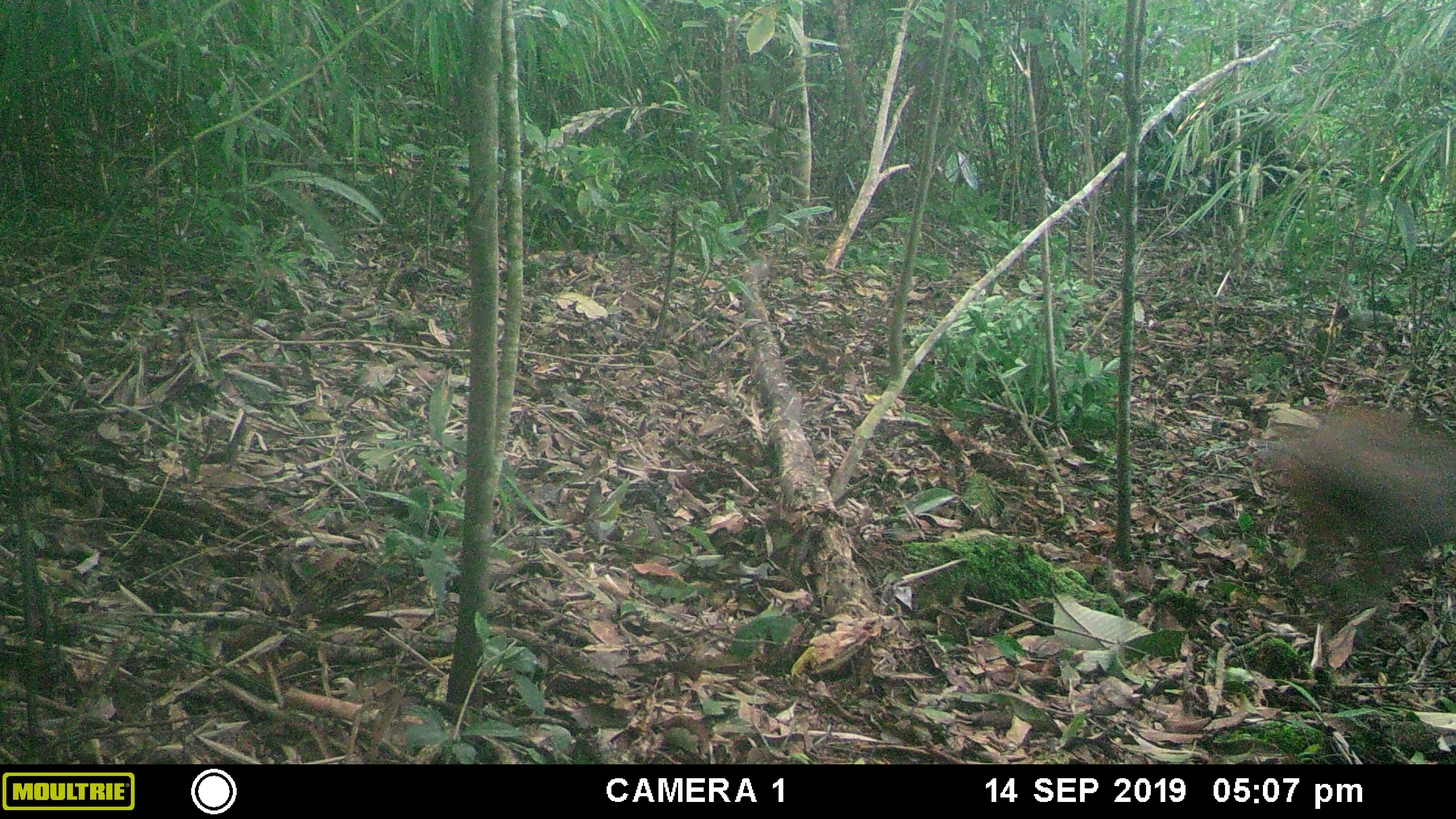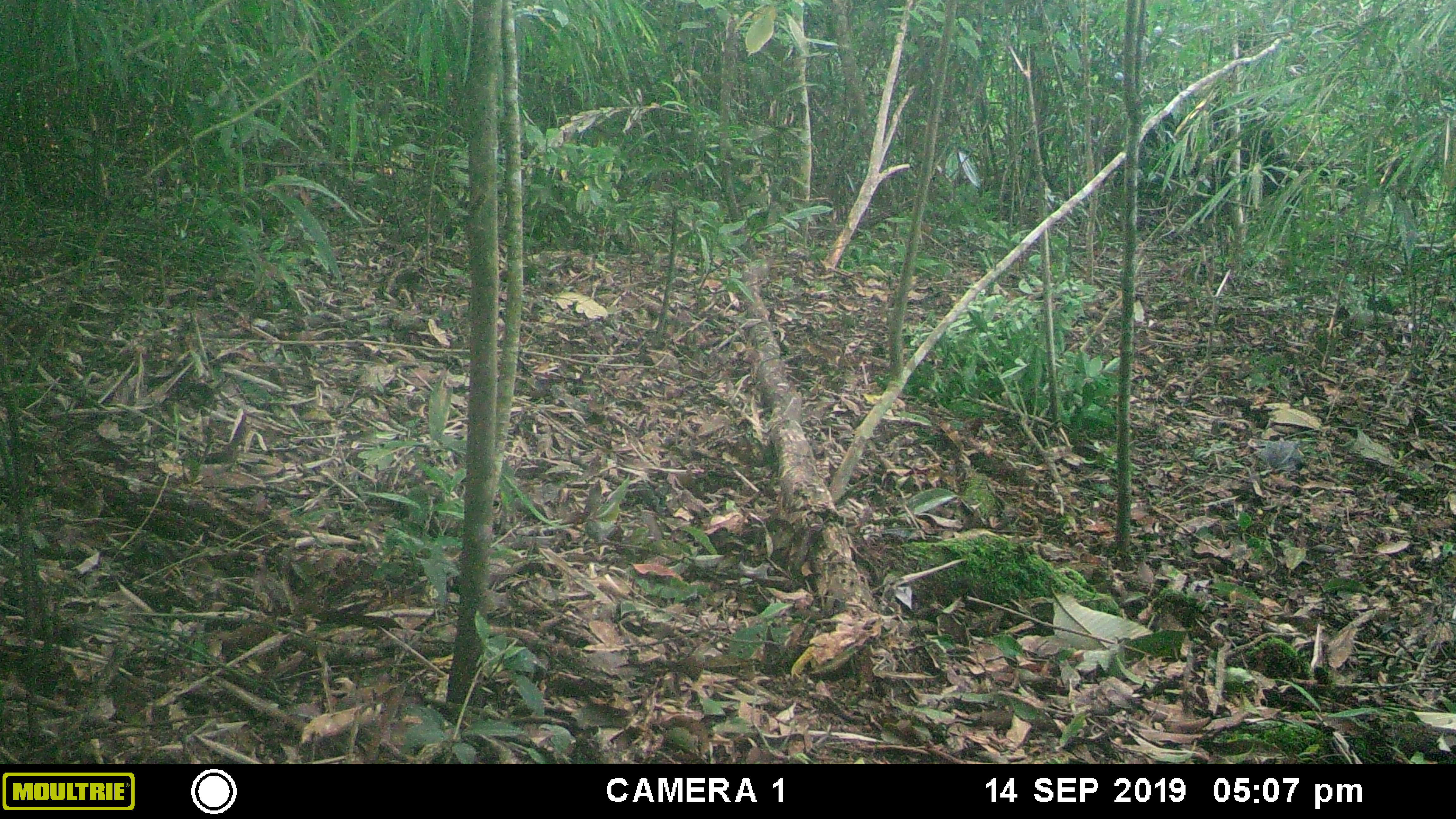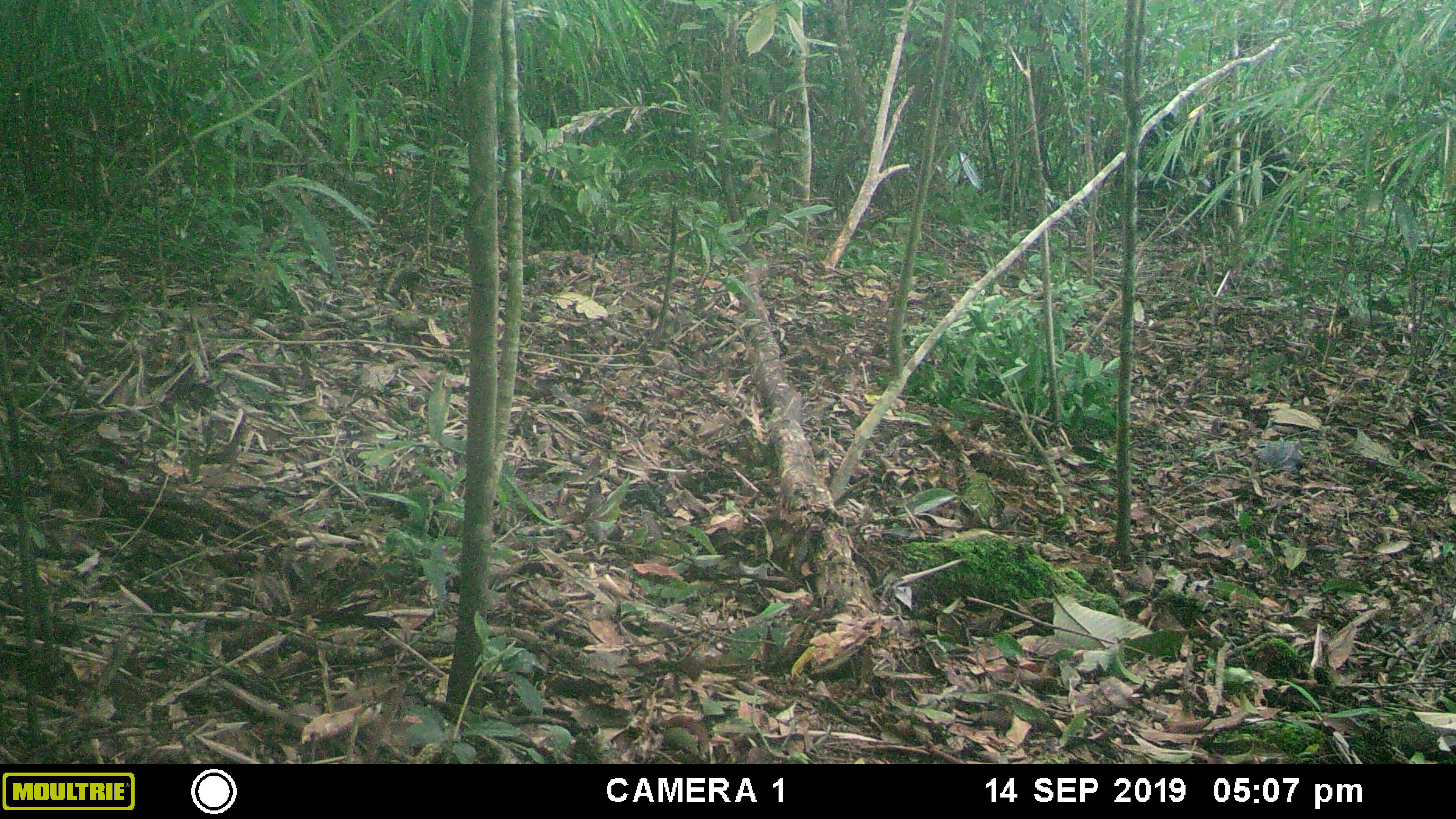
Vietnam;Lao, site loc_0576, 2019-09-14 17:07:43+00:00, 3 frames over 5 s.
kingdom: Animalia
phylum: Chordata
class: Mammalia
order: Artiodactyla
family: Suidae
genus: Sus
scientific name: Sus scrofa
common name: eurasian wild pig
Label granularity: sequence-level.